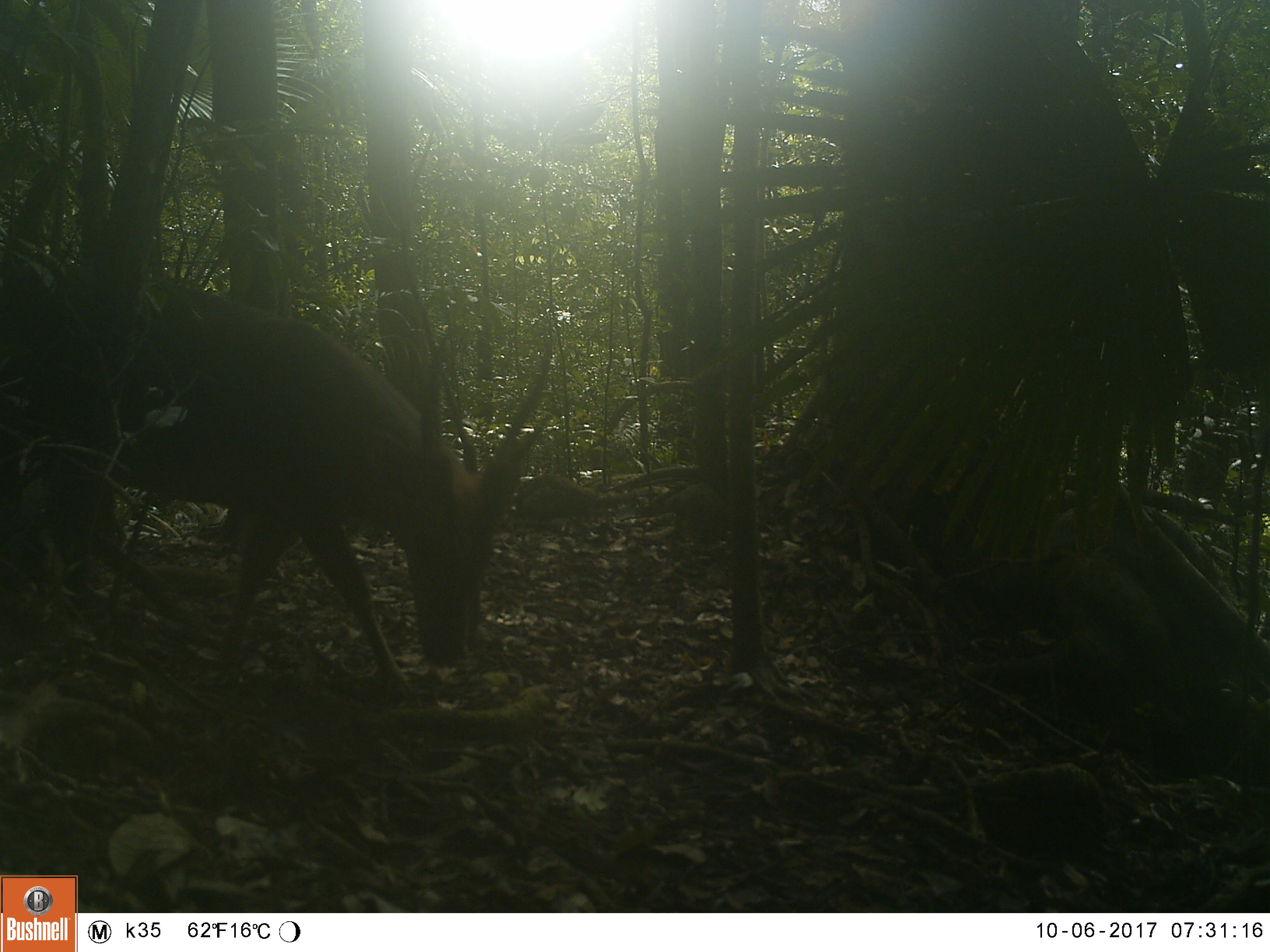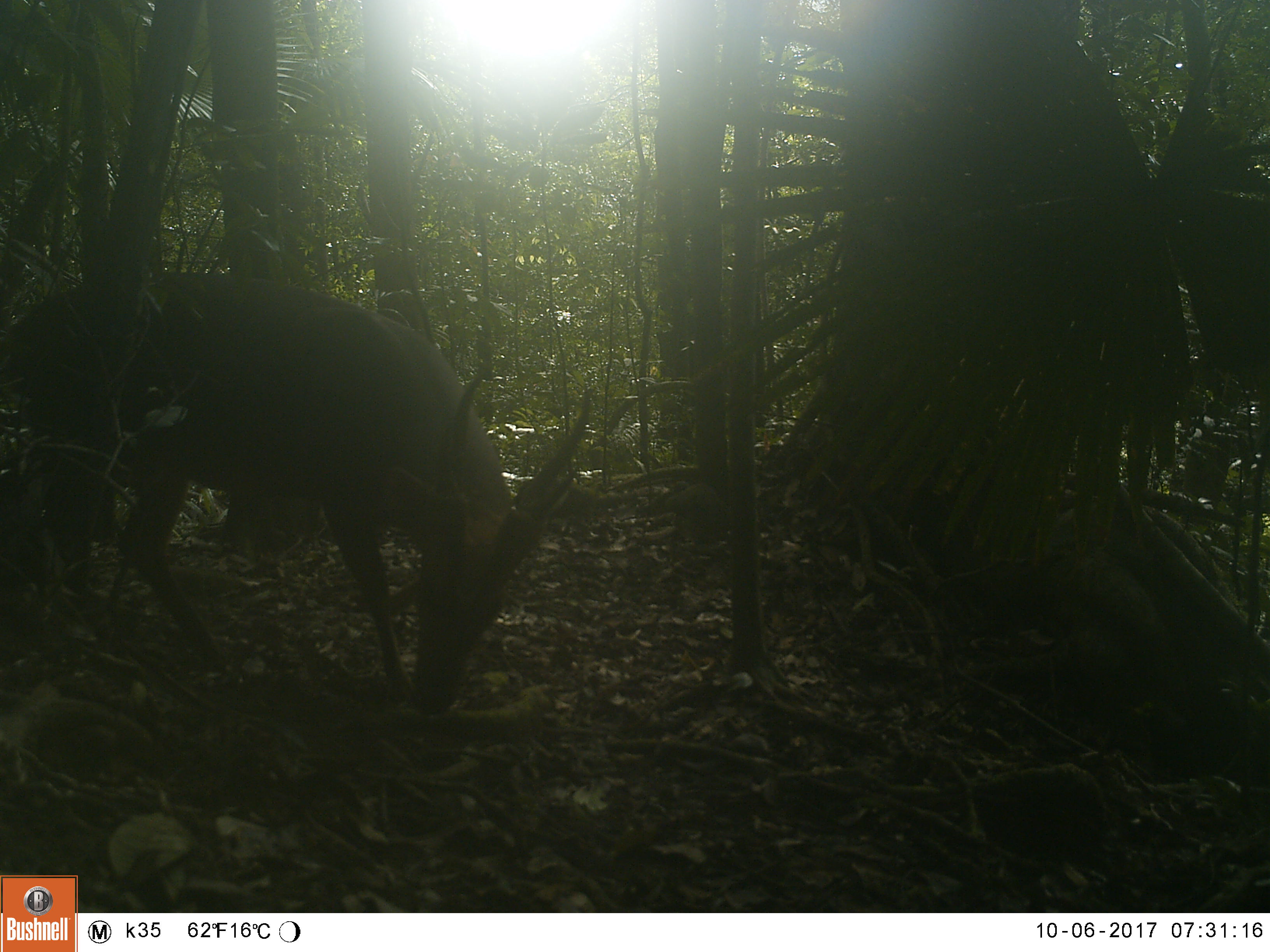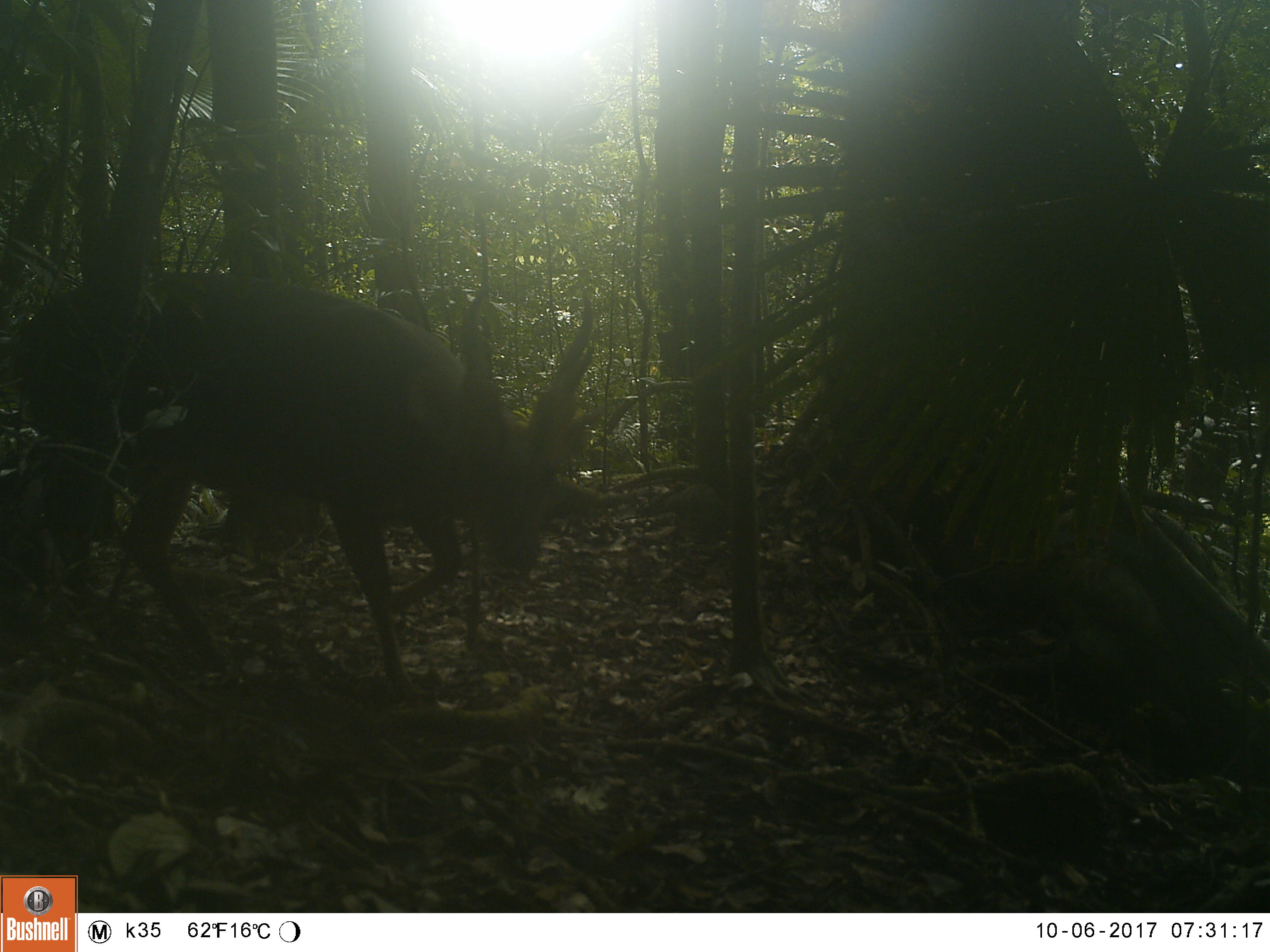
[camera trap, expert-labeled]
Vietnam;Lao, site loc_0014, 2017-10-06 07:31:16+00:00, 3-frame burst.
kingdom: Animalia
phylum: Chordata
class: Mammalia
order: Artiodactyla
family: Cervidae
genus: Muntiacus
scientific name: Muntiacus vuquangensis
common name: large-antlered muntjac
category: large antlered muntjac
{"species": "large antlered muntjac (large-antlered muntjac) (Muntiacus vuquangensis)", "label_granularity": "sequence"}